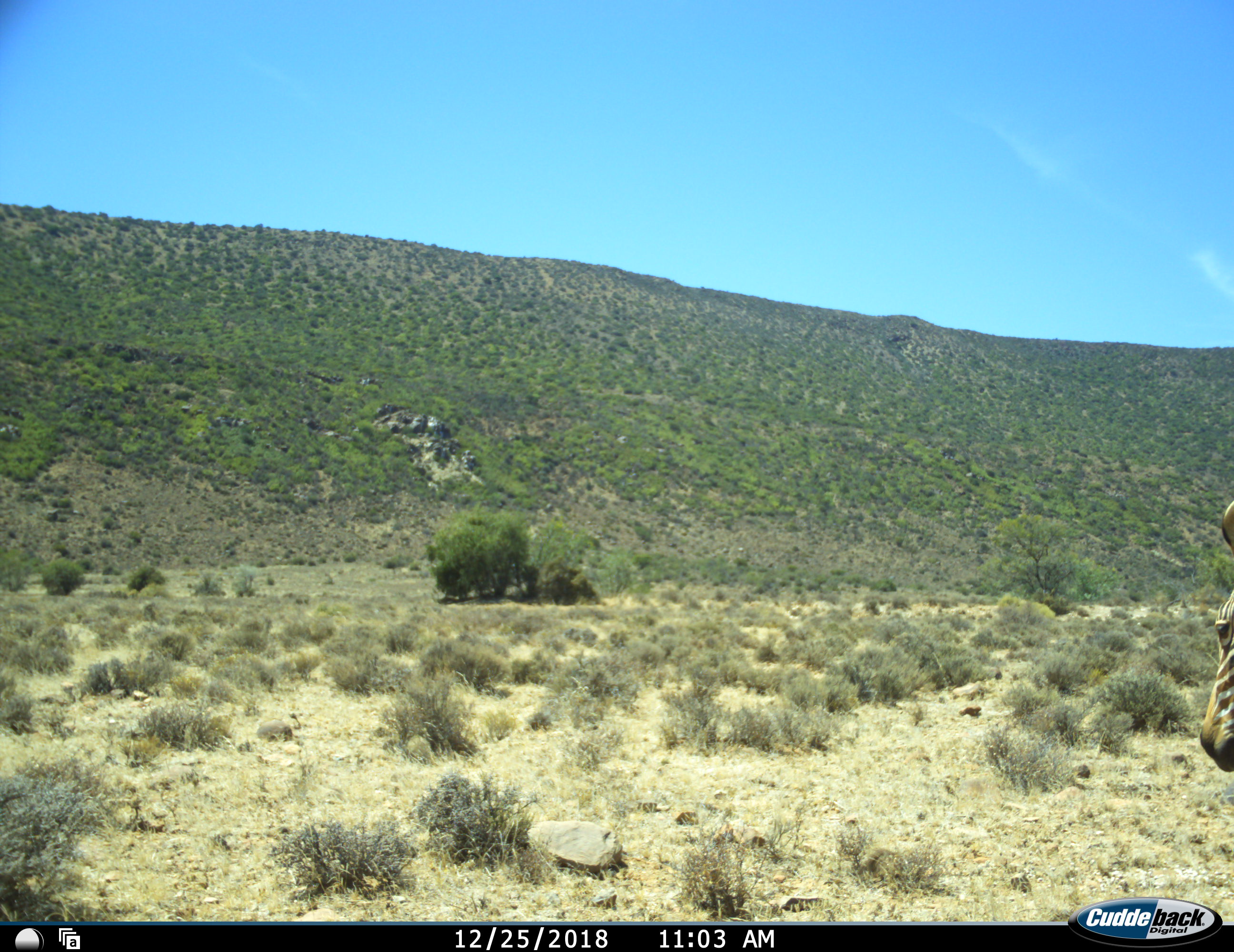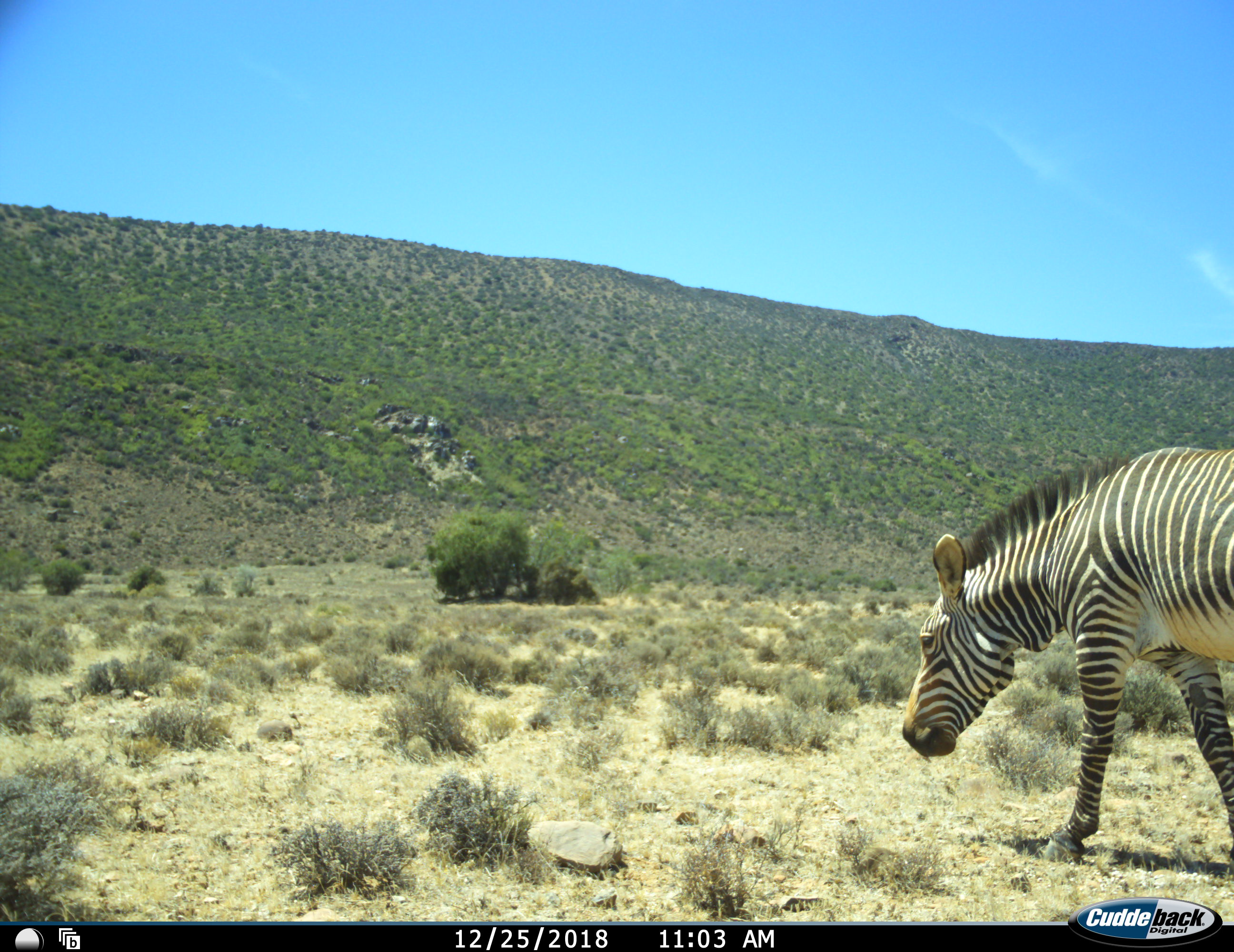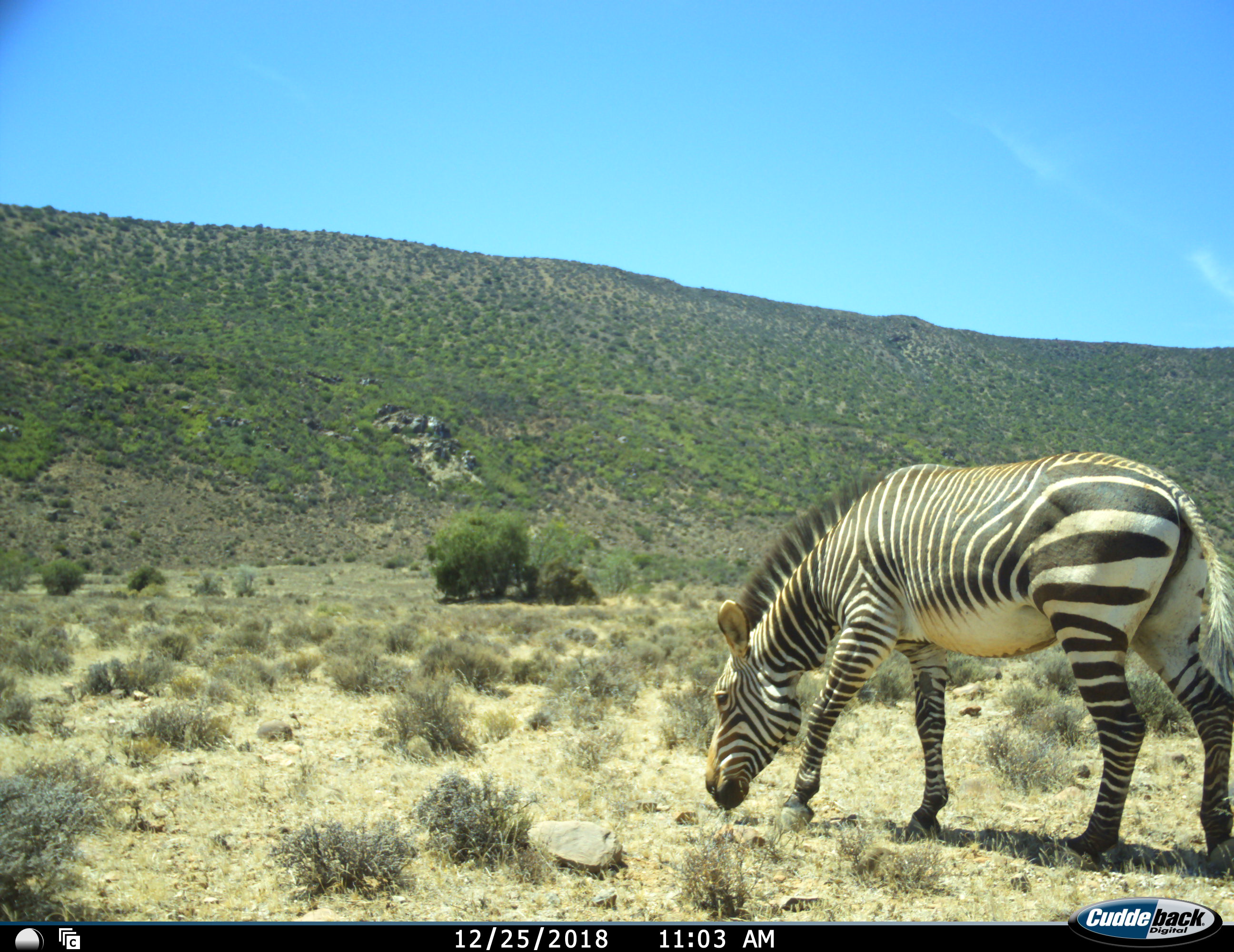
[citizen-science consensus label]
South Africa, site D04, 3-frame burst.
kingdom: Animalia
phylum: Chordata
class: Mammalia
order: Perissodactyla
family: Equidae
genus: Equus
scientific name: Equus zebra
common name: mountain zebra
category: zebramountain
Zebramountain (mountain zebra) (Equus zebra), count 1. Behavior (volunteer vote fractions): standing 0%, resting 0%, moving 70%, interacting 0%. Young present (vote fraction): 0%. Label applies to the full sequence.